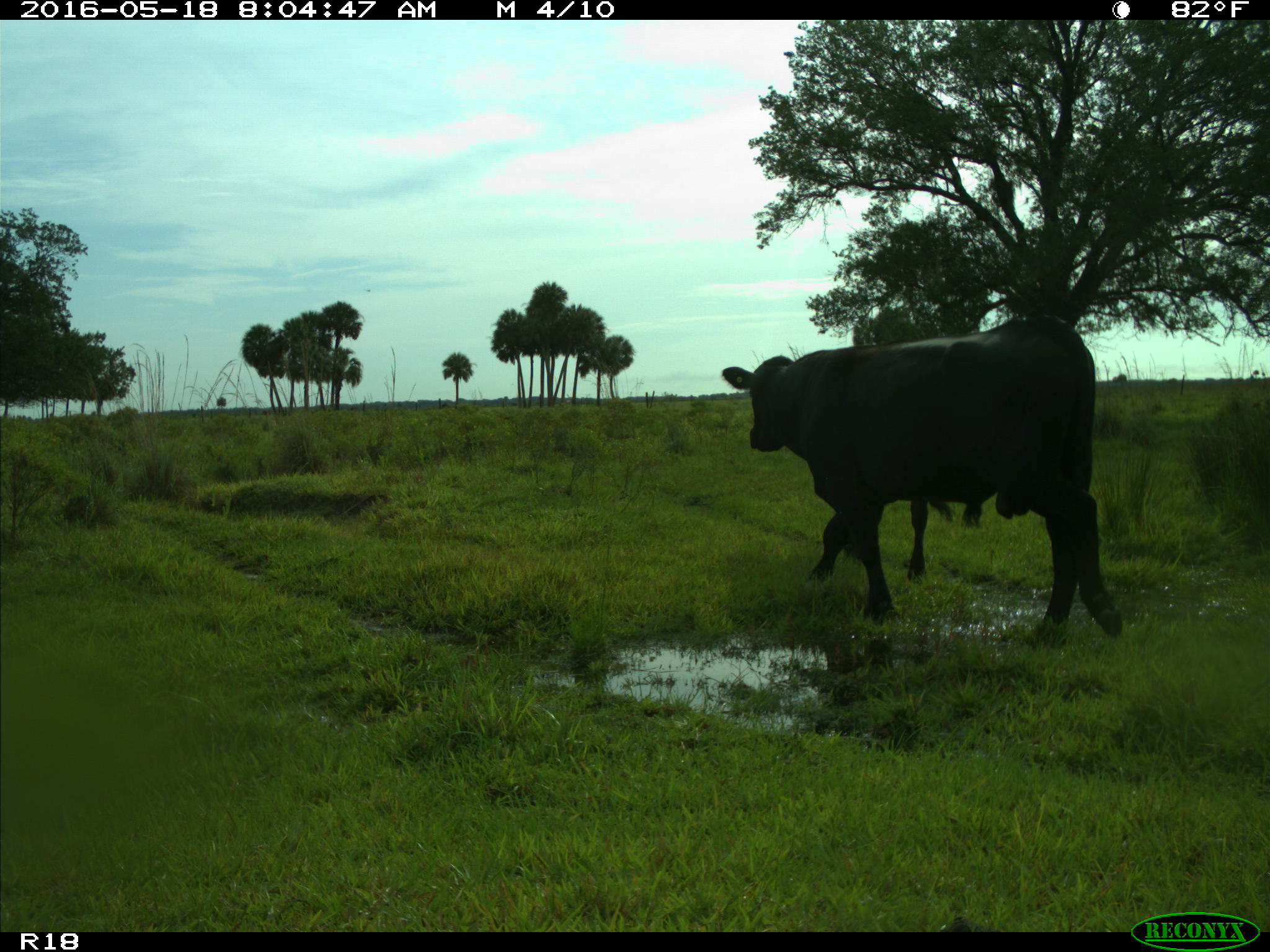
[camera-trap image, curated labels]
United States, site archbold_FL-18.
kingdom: Animalia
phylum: Chordata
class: Mammalia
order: Artiodactyla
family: Bovidae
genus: Bos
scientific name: Bos taurus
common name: domestic cow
Bos taurus (domestic cow).